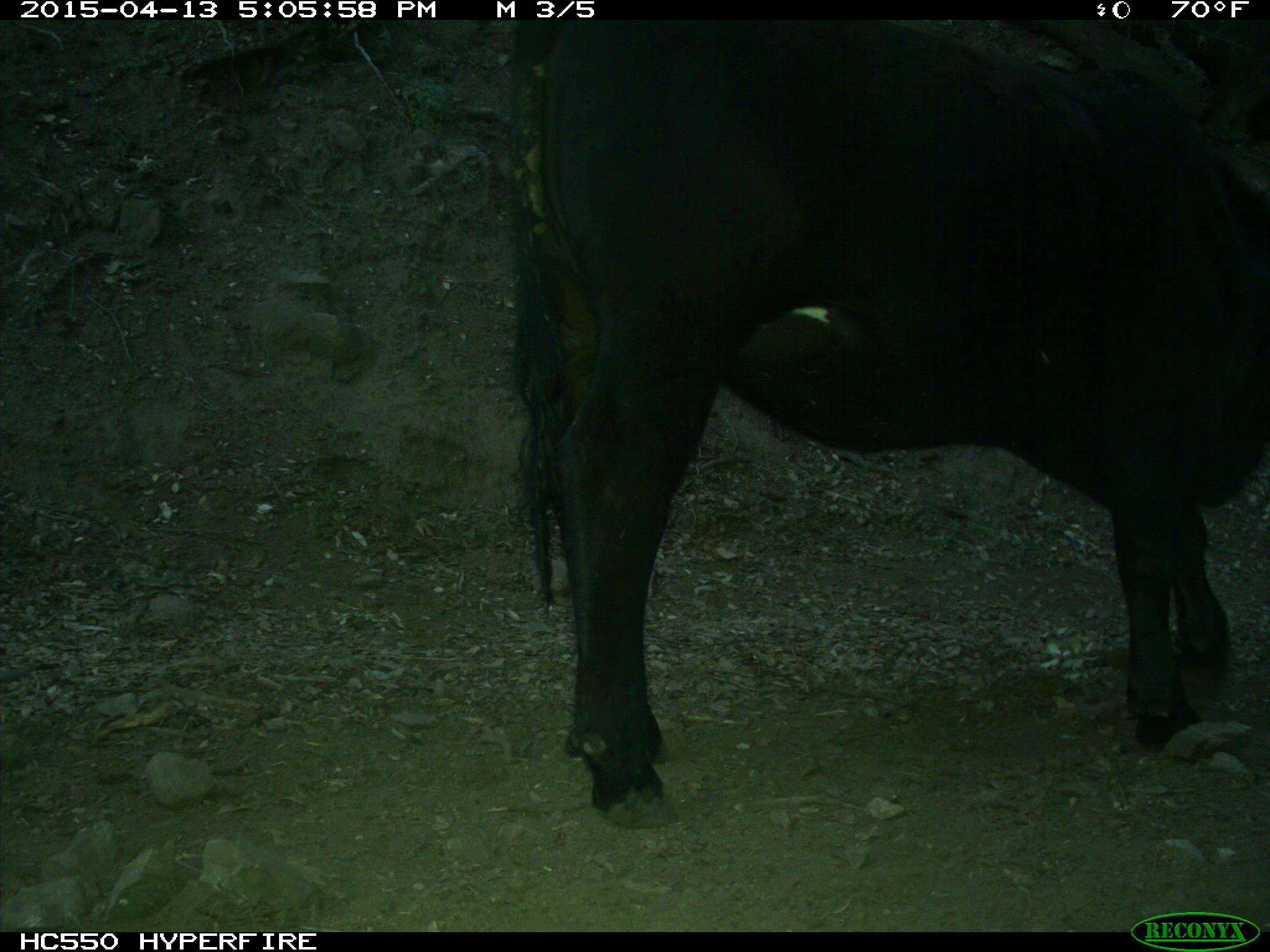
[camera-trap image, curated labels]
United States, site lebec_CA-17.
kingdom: Animalia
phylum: Chordata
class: Mammalia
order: Artiodactyla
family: Bovidae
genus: Bos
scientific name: Bos taurus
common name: domestic cow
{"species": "Bos taurus (domestic cow)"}